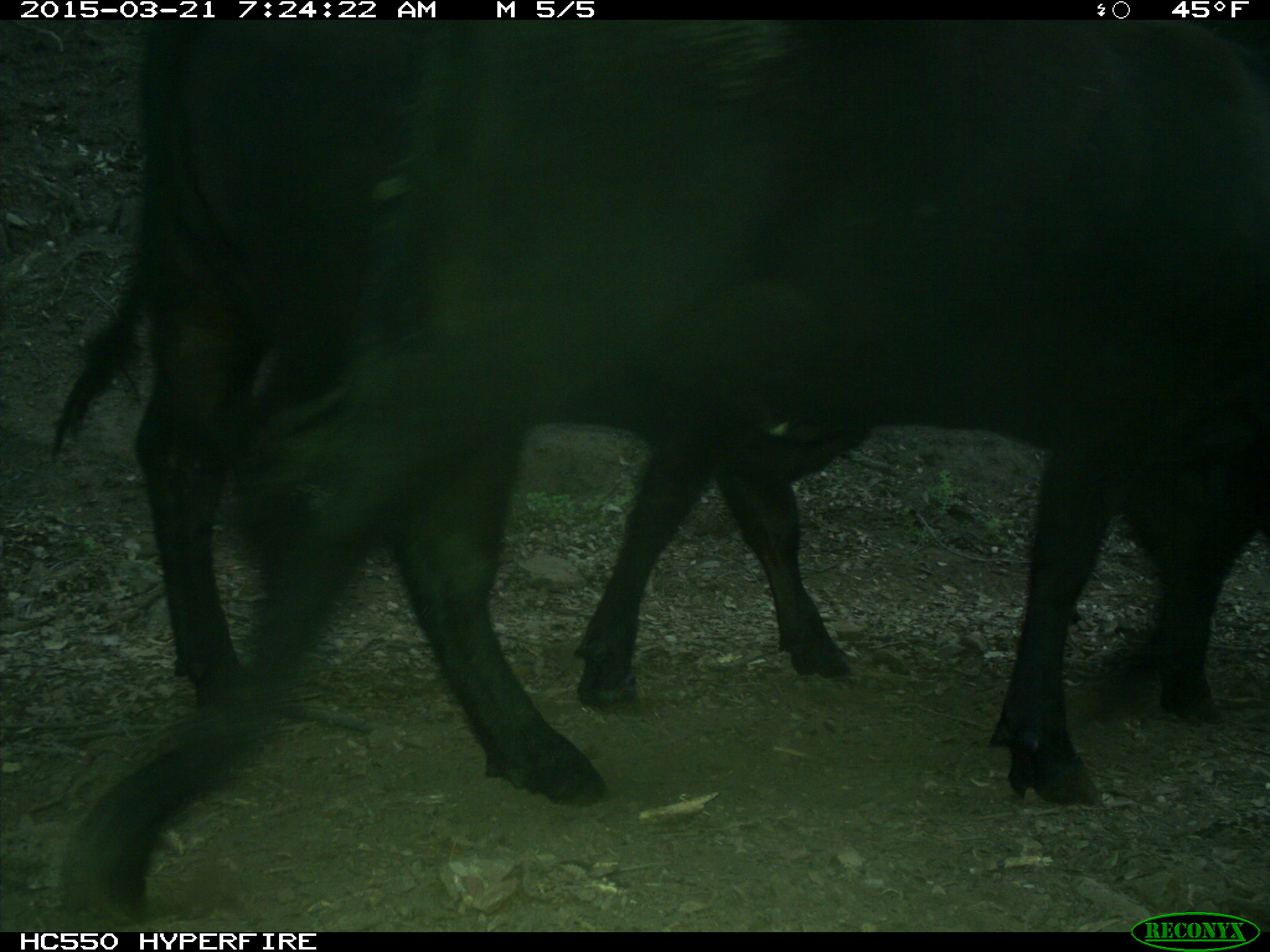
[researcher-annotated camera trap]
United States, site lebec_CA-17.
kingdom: Animalia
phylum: Chordata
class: Mammalia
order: Artiodactyla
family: Bovidae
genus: Bos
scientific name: Bos taurus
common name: domestic cow